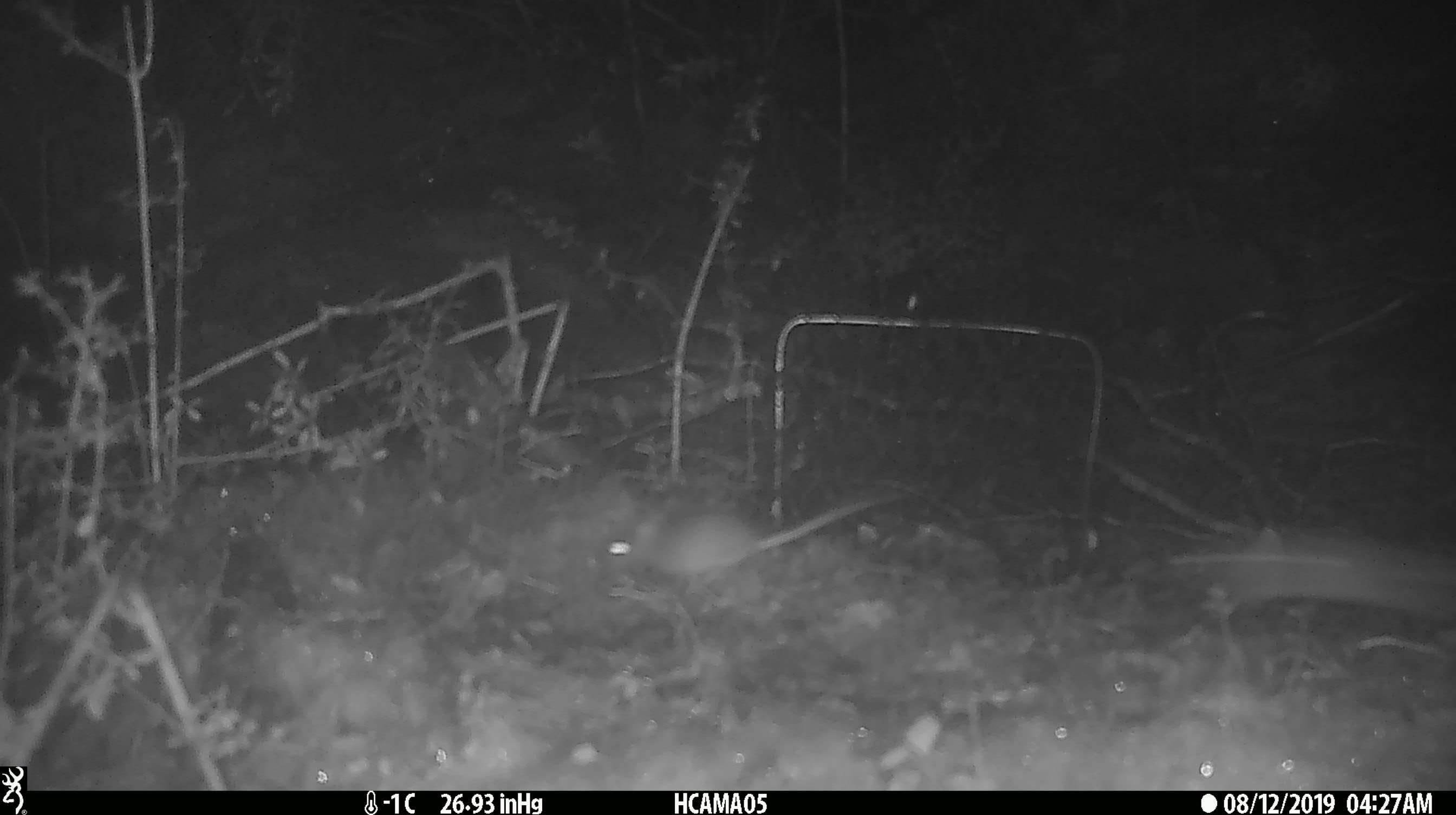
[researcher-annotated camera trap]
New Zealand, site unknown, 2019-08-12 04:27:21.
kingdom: Animalia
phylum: Chordata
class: Mammalia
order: Rodentia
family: Muridae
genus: Mus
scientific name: Mus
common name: mouse